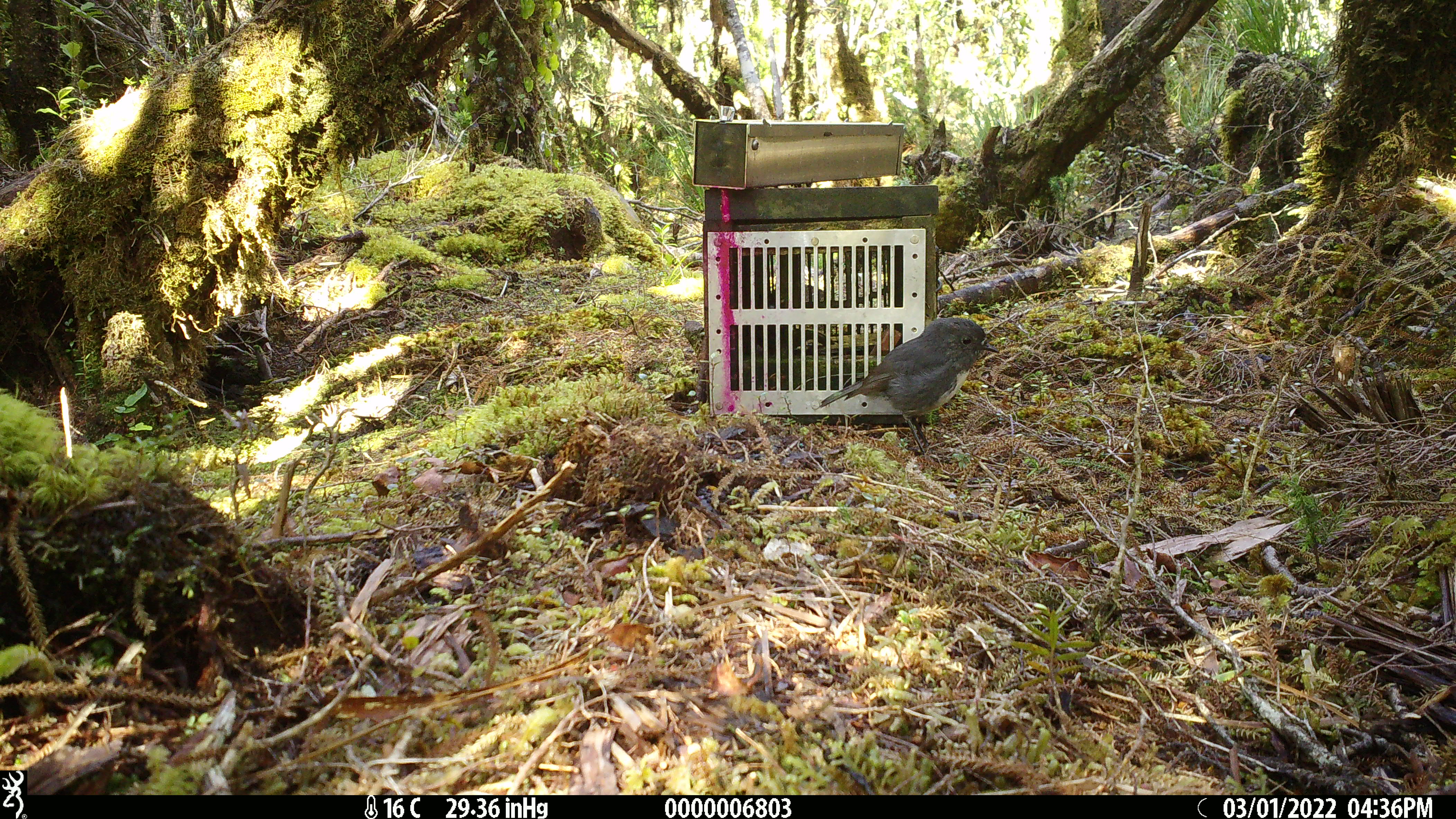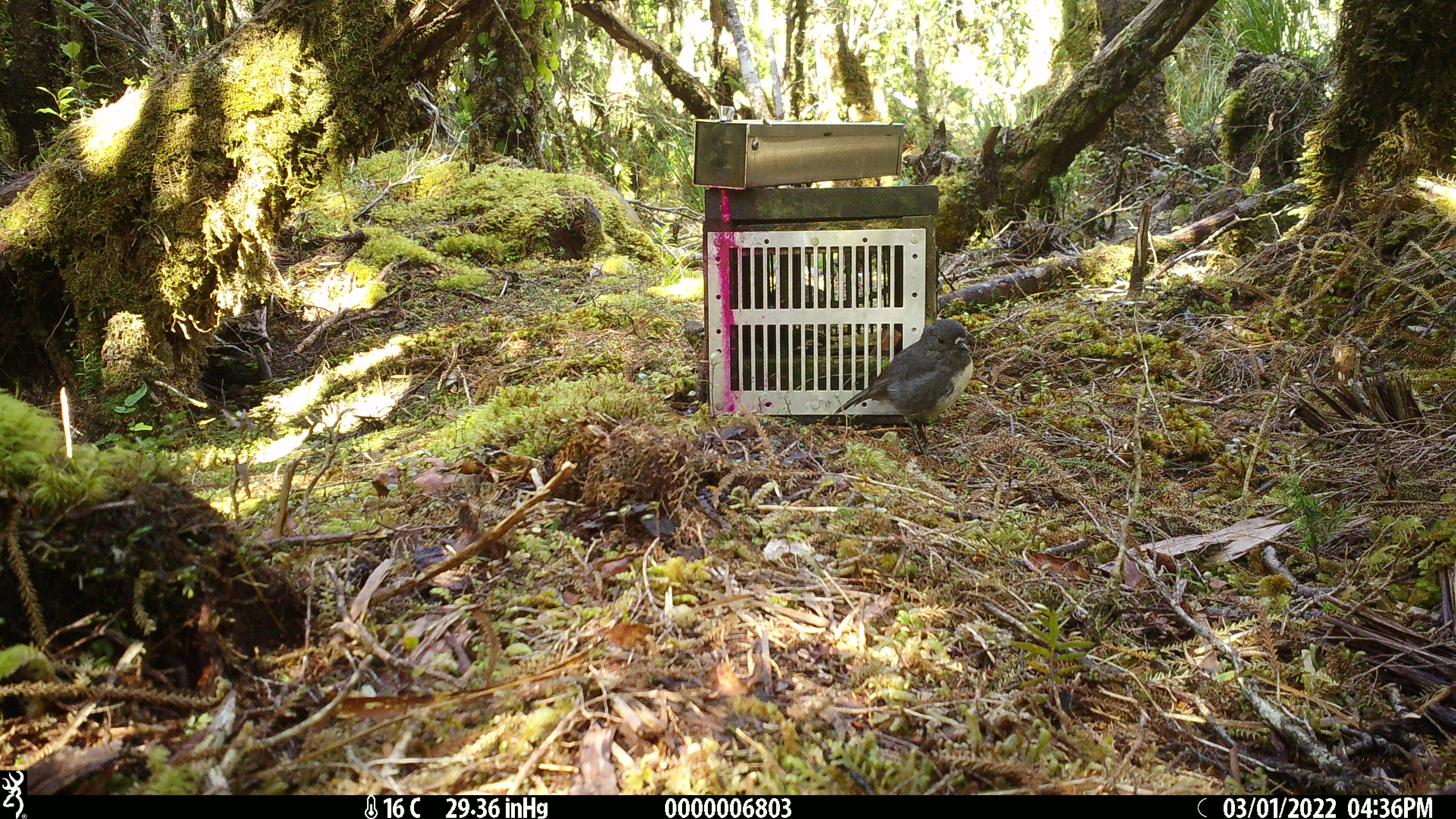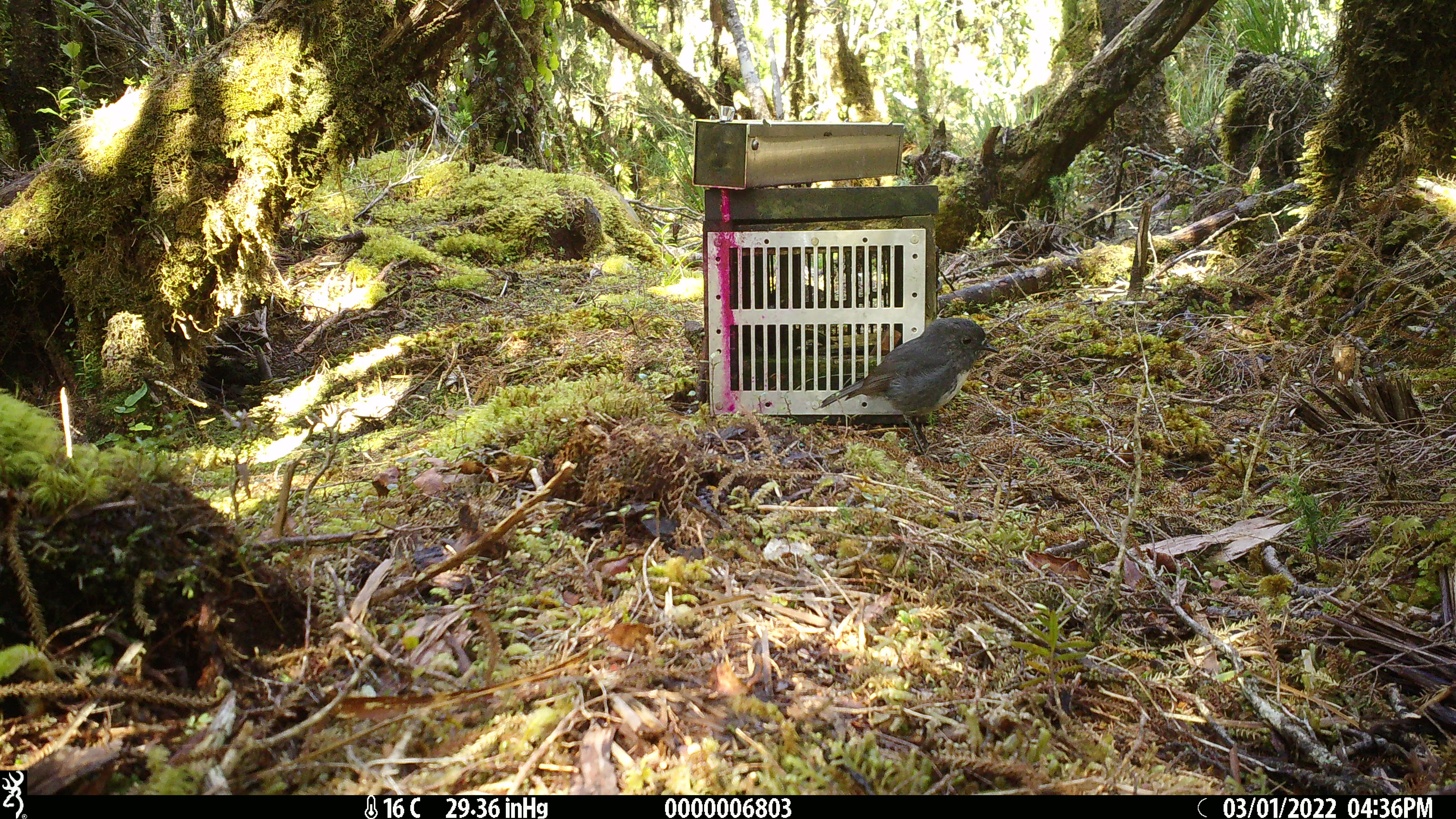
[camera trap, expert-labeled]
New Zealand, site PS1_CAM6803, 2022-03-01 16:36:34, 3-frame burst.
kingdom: Animalia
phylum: Chordata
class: Aves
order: Passeriformes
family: Petroicidae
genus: Petroica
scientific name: Petroica australis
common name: new zealand robin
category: robin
Robin (new zealand robin) (Petroica australis).